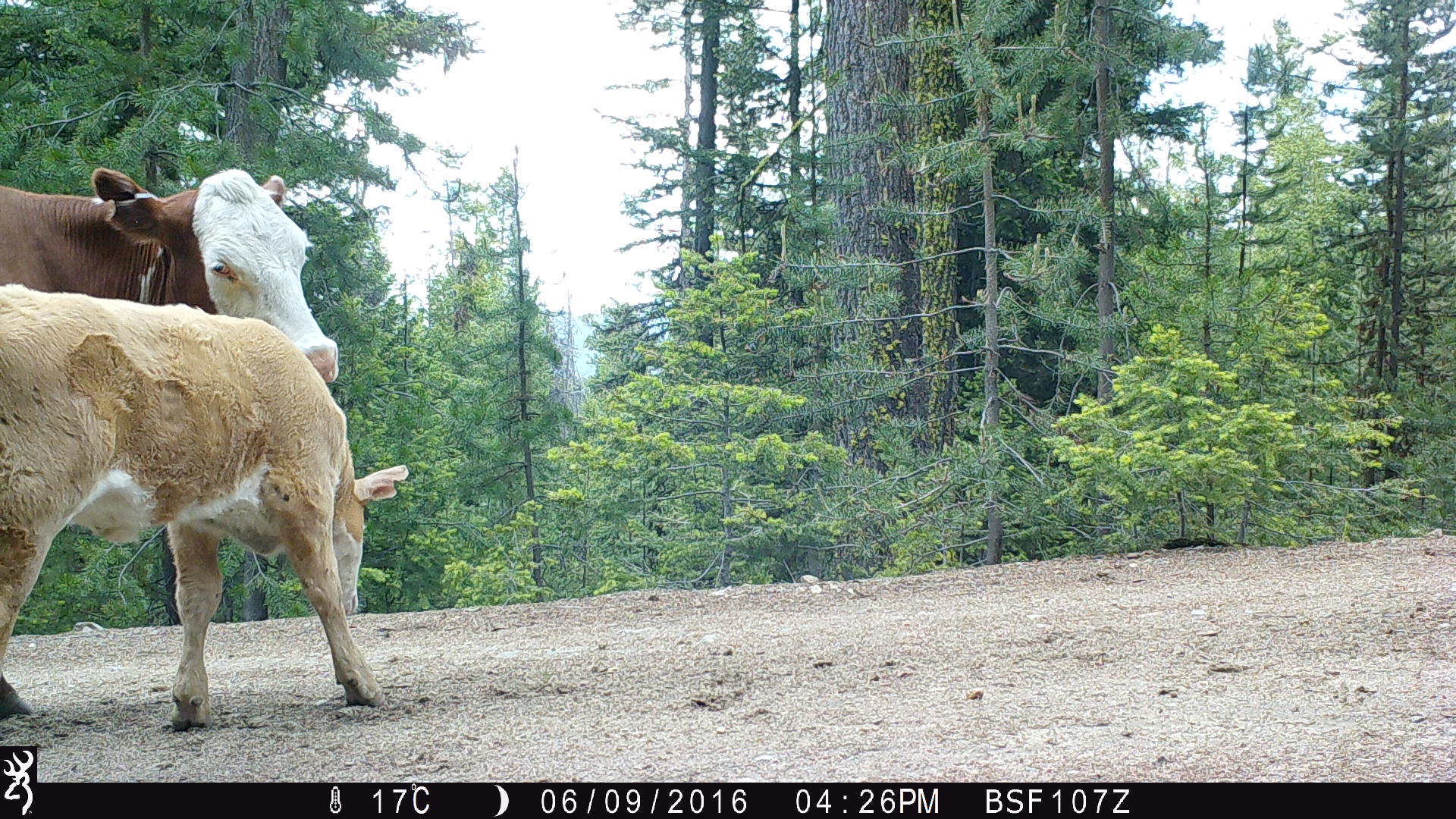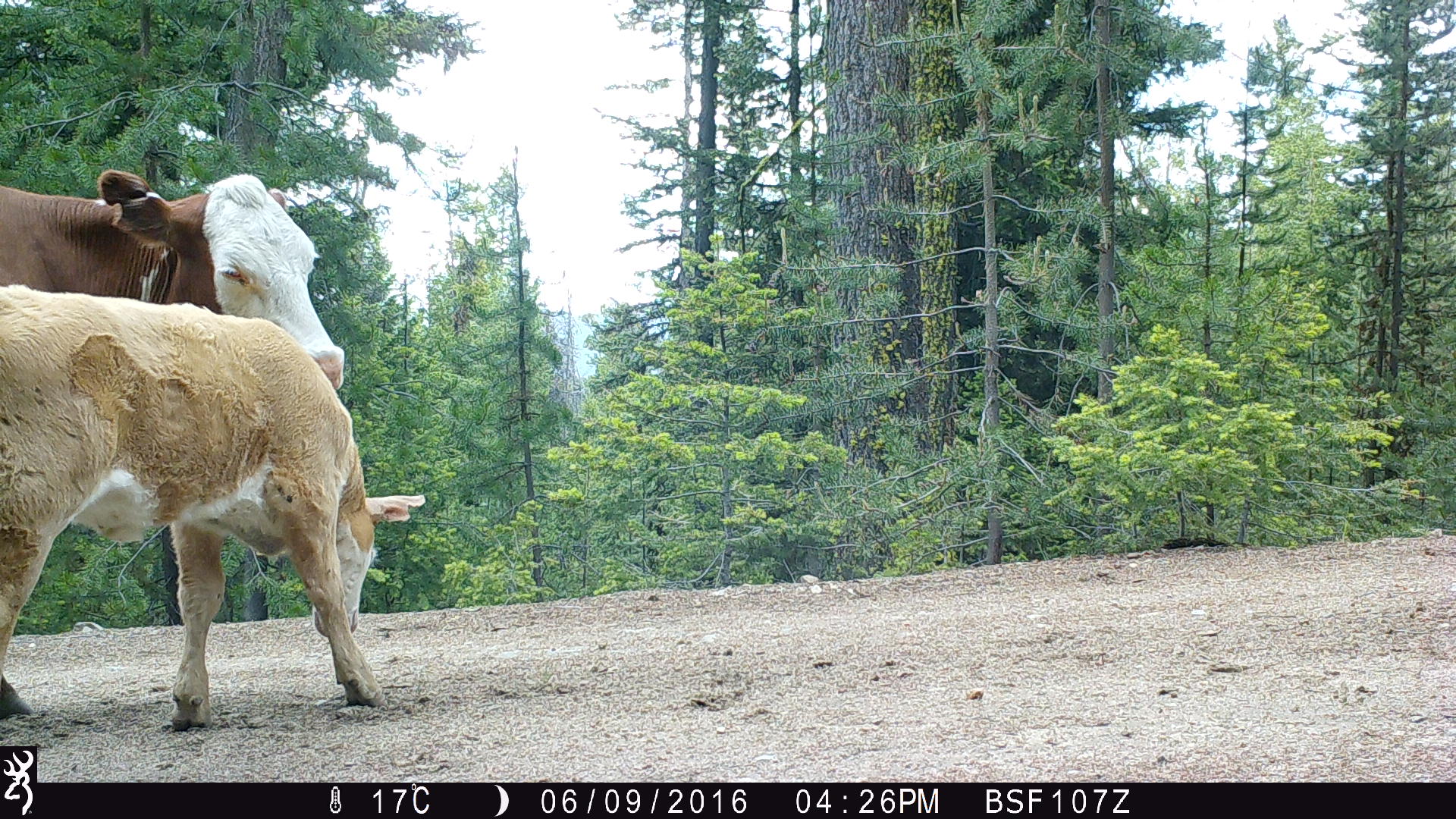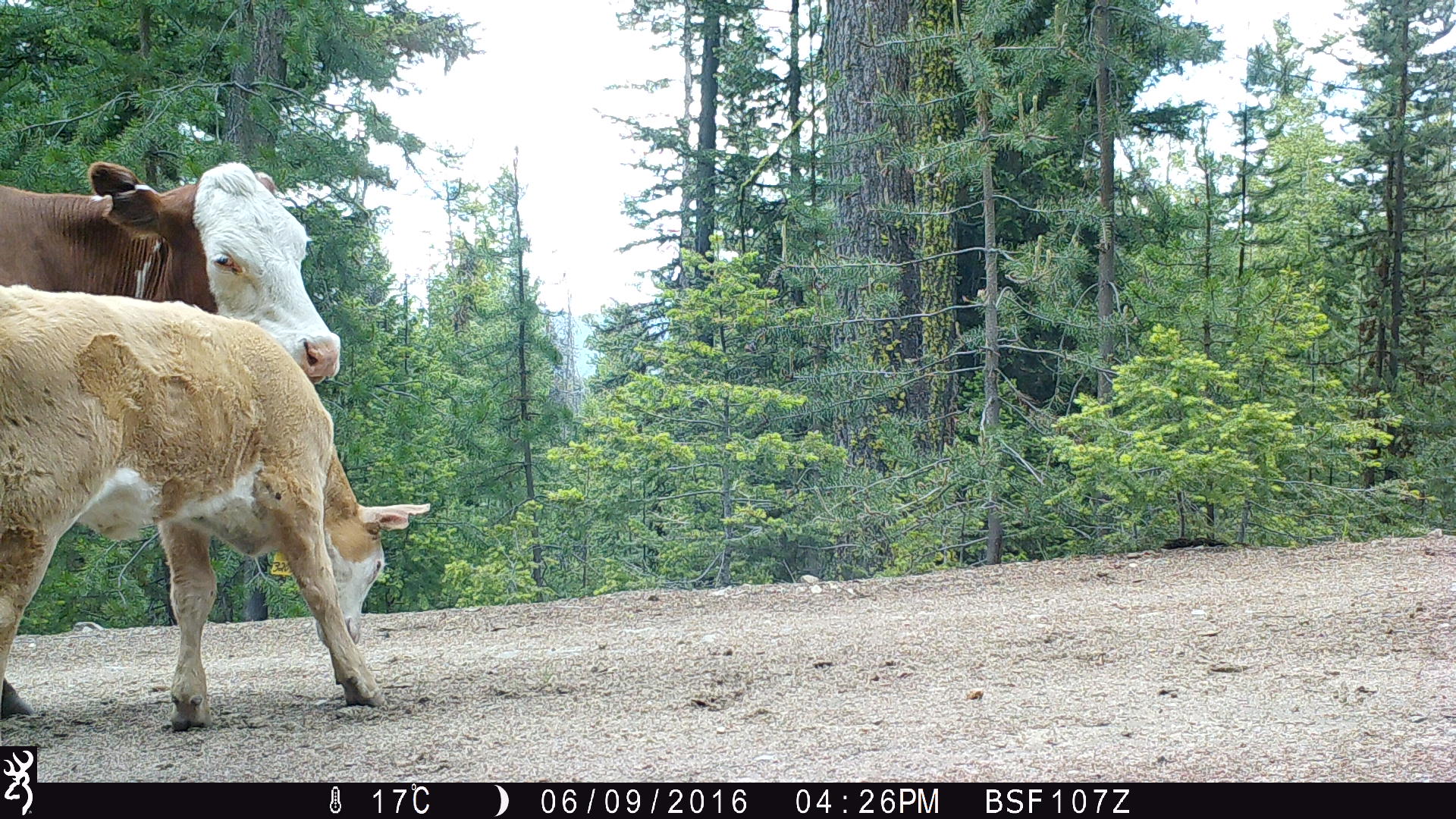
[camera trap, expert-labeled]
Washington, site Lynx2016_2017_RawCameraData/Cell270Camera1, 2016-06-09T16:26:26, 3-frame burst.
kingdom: Animalia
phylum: Chordata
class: Mammalia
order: Artiodactyla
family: Bovidae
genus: Bos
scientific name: Bos taurus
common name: domestic cattle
Domestic cattle (Bos taurus). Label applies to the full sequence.